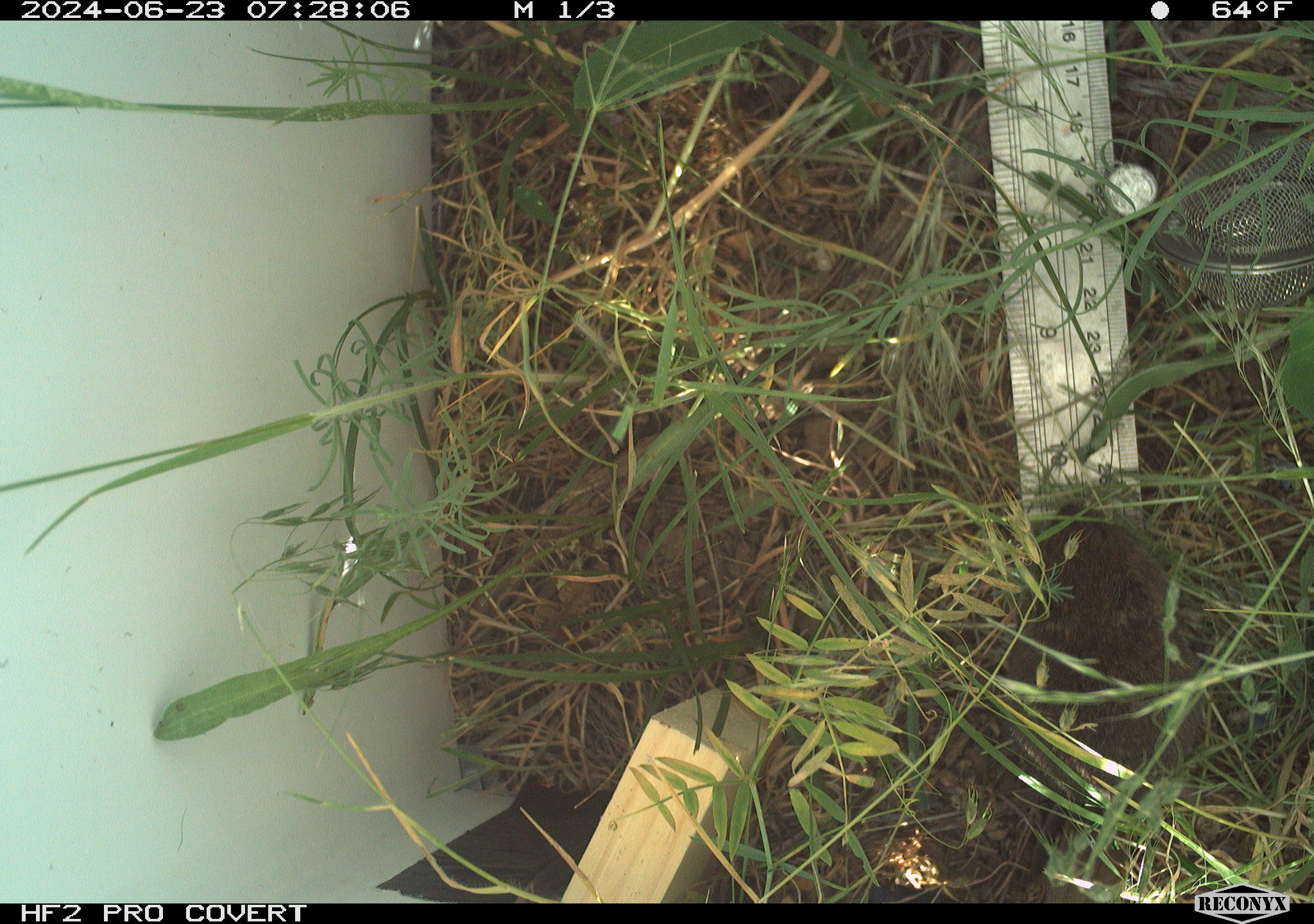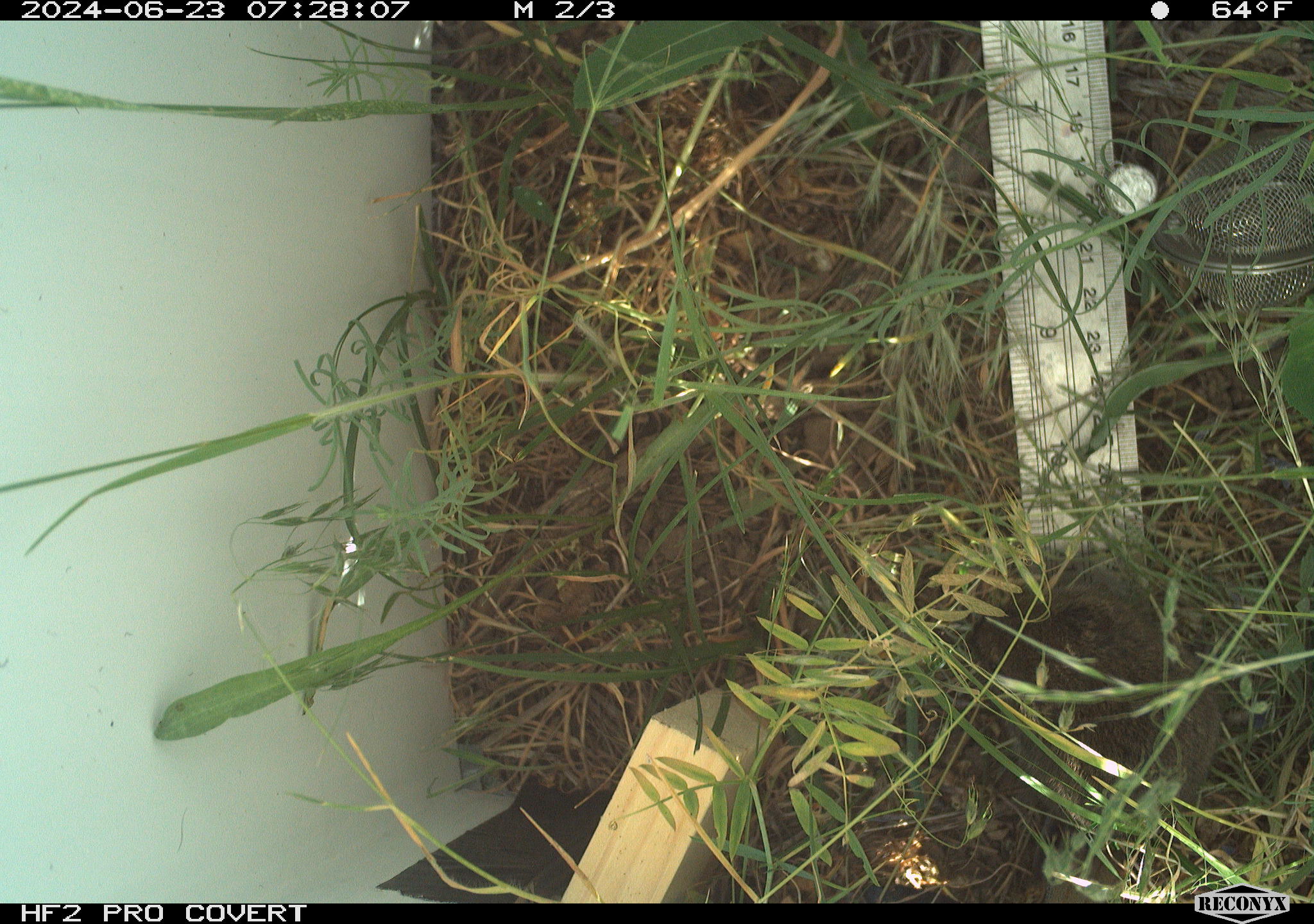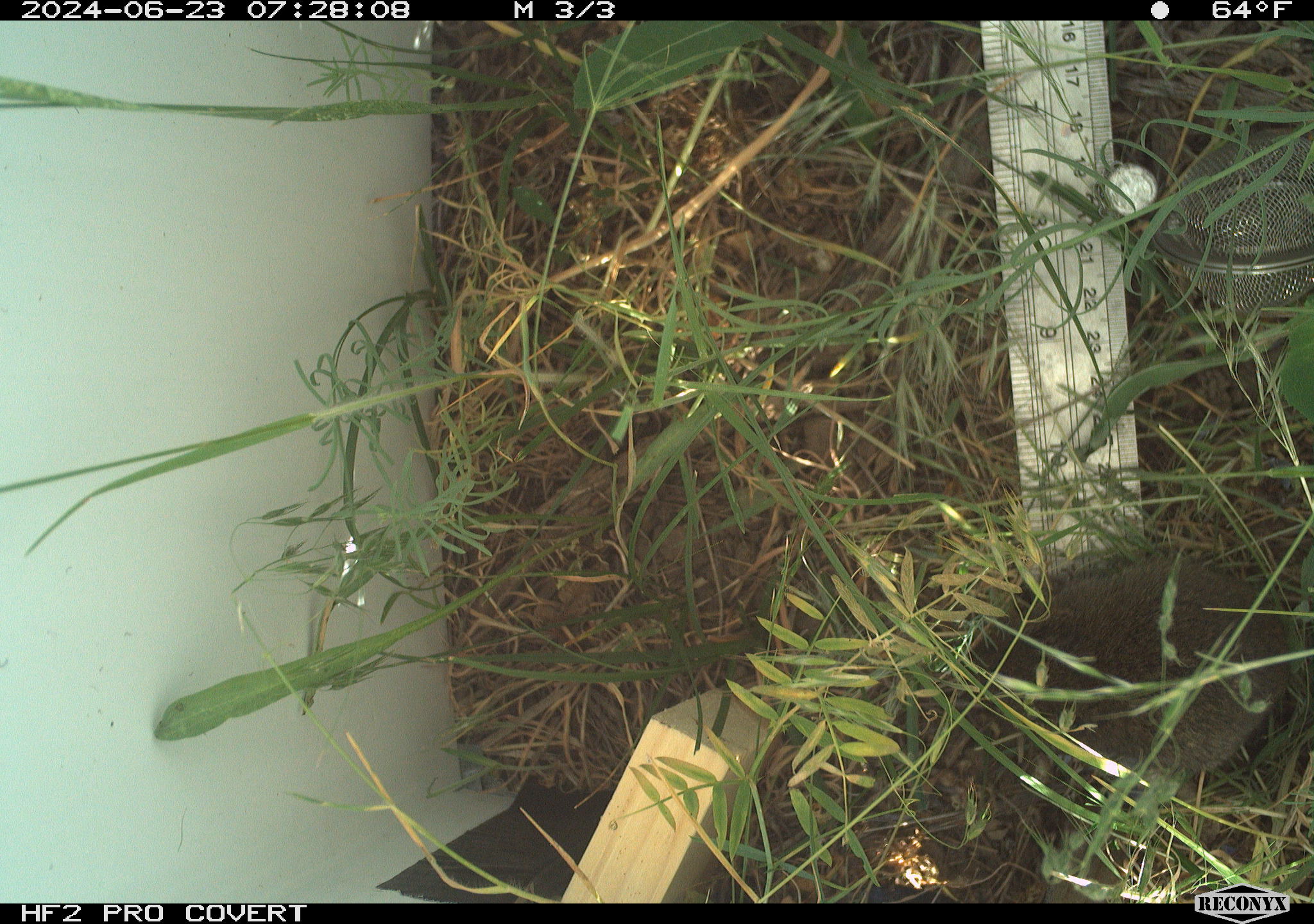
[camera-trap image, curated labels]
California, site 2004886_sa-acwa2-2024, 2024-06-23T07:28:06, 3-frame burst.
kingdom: Animalia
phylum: Chordata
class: Mammalia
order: Rodentia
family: Cricetidae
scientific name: Cricetidae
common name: hamsters, voles, lemmings, and allies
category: cricetidae family